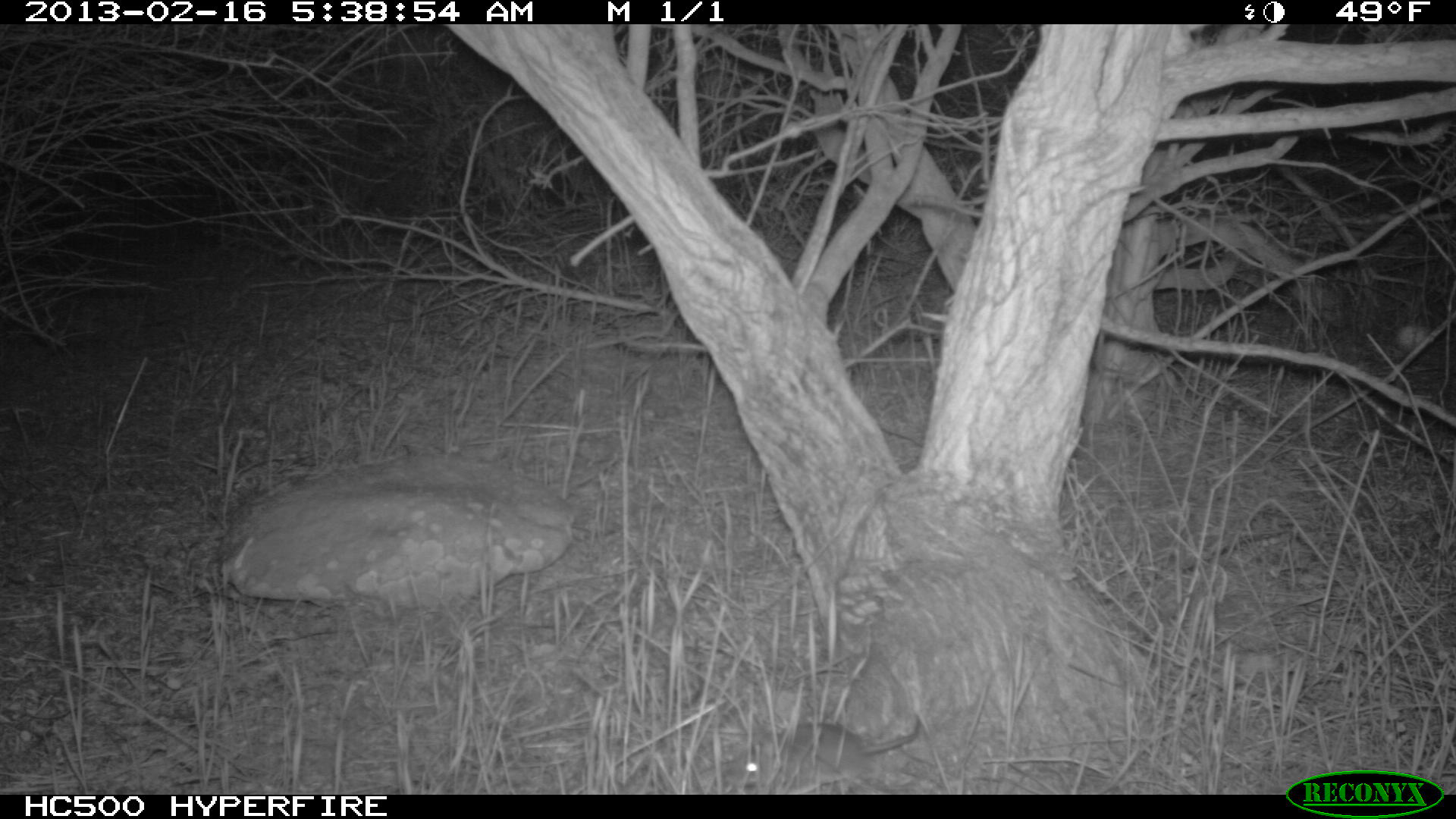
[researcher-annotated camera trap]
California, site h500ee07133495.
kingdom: Animalia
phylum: Chordata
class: Mammalia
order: Rodentia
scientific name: Rodentia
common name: rodent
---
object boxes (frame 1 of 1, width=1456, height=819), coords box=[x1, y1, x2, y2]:
rodent: box=[721, 714, 921, 793]